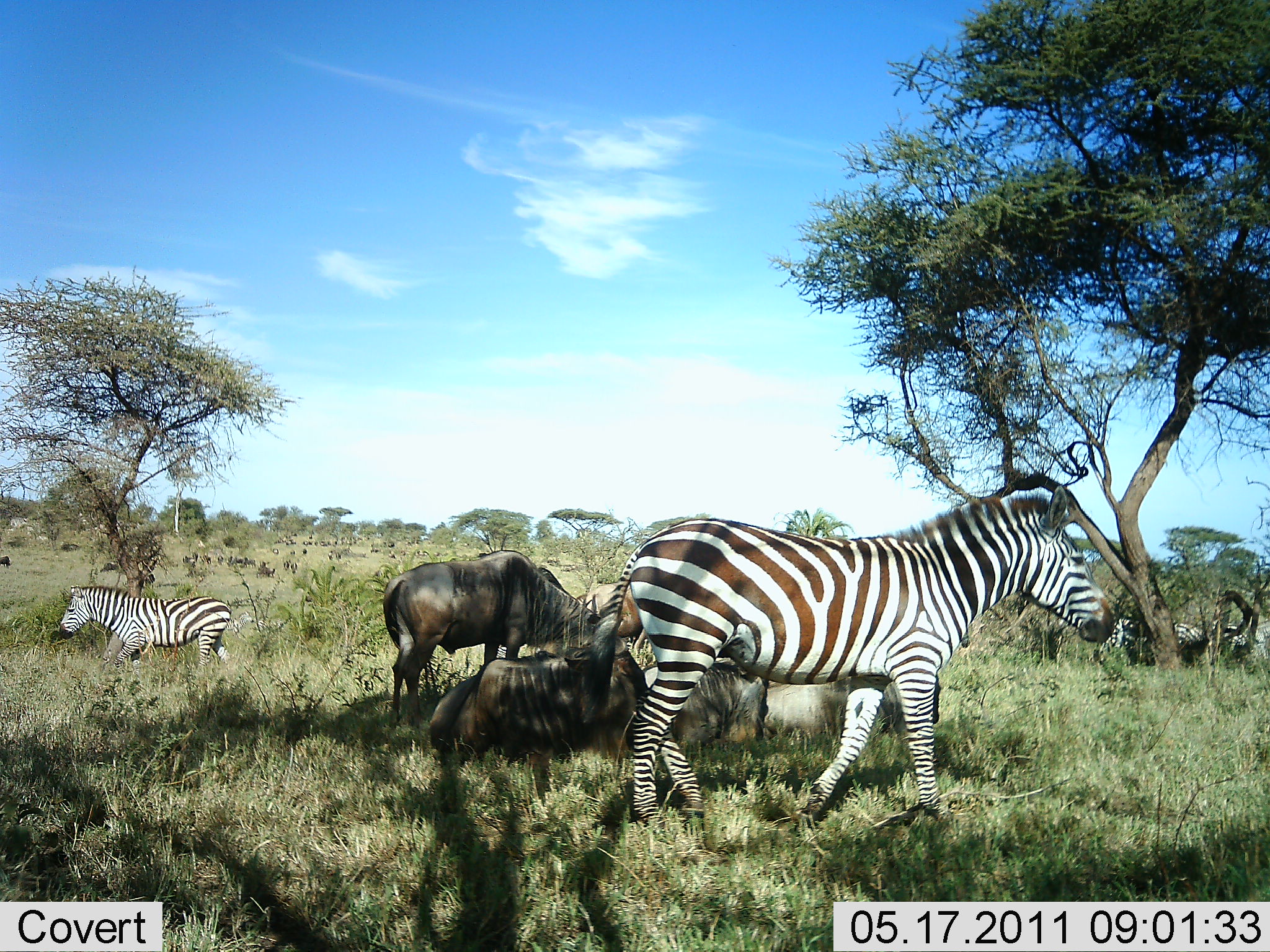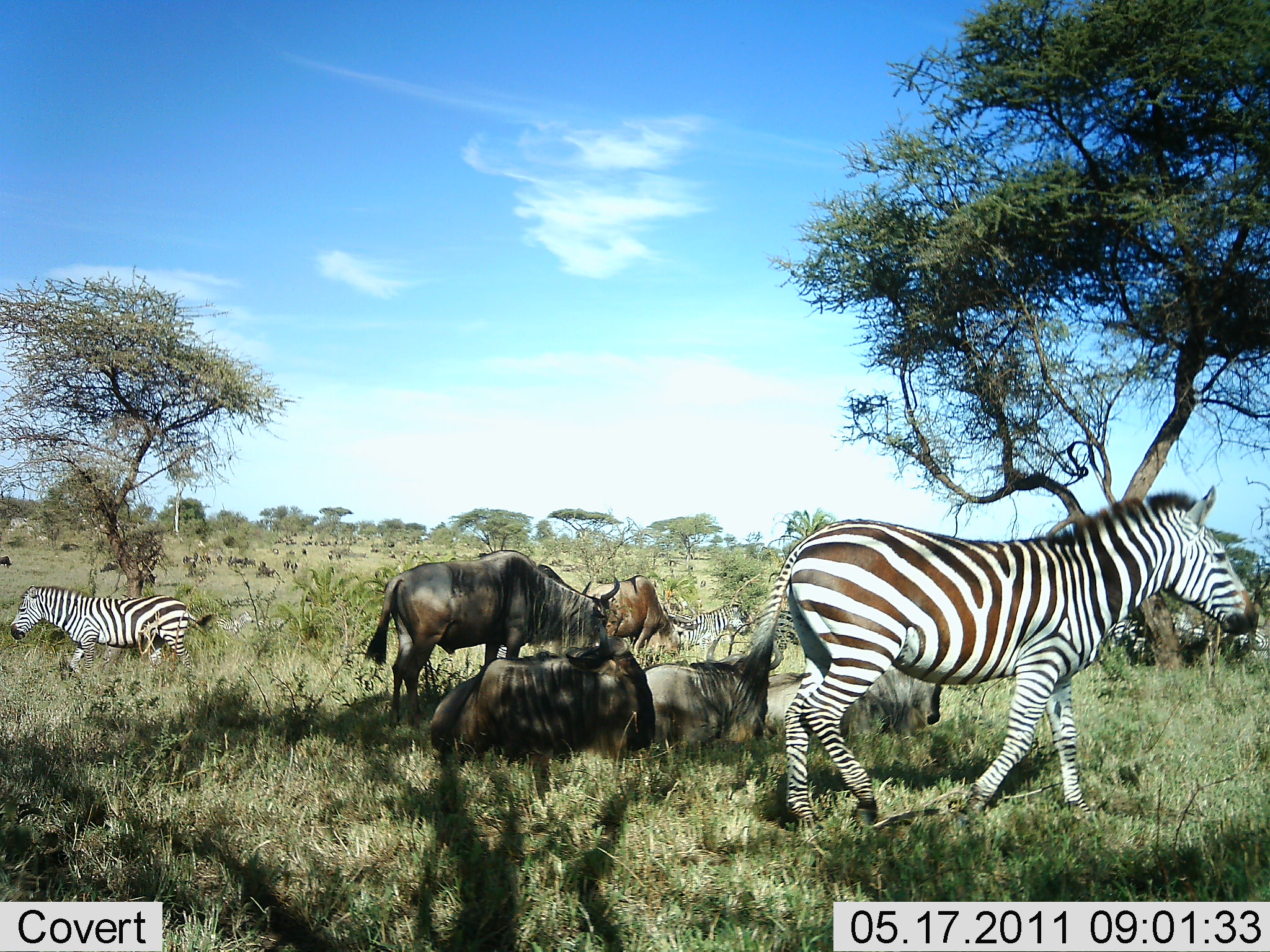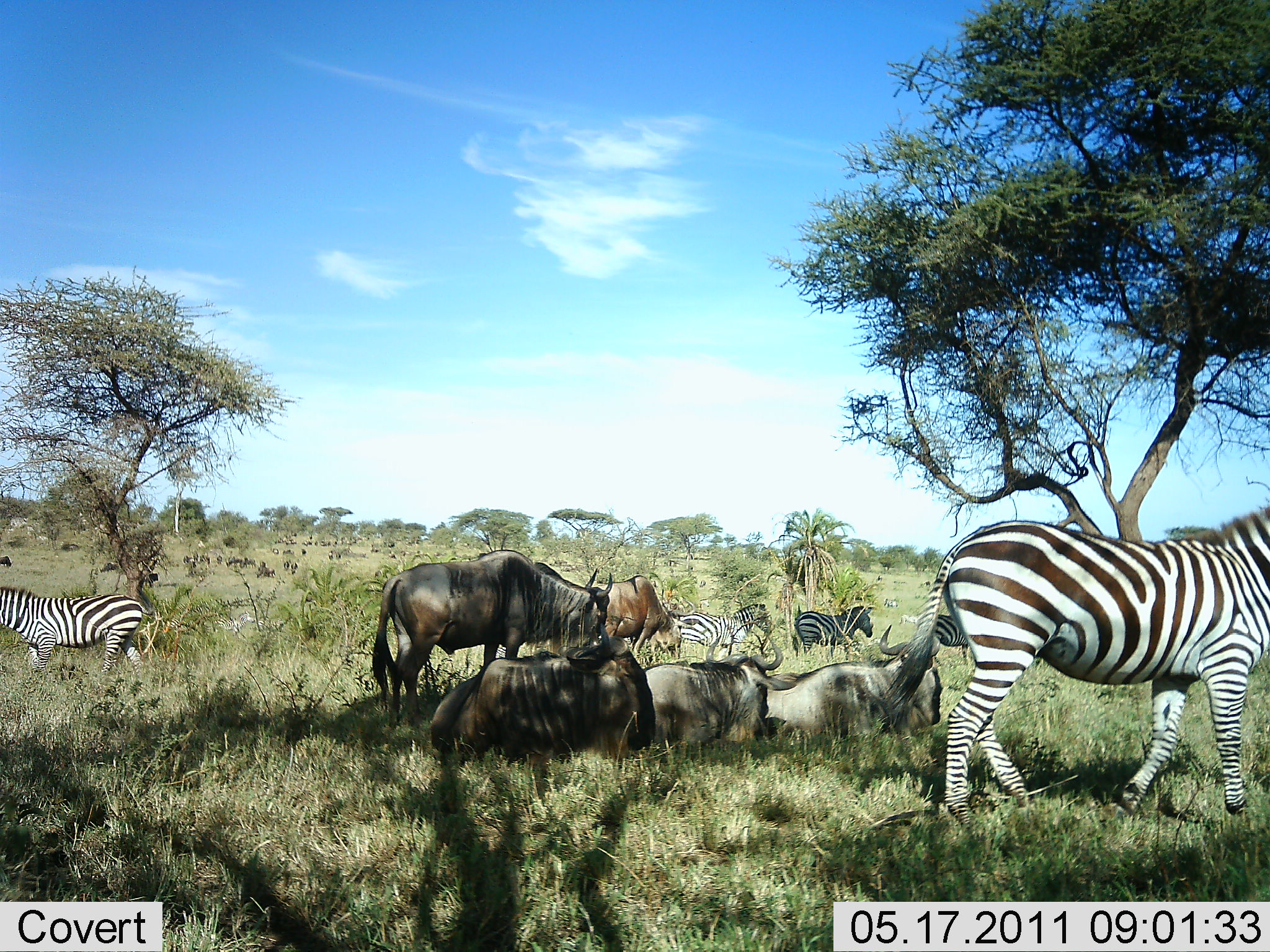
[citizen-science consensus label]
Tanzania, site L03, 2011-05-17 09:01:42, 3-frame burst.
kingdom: Animalia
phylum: Chordata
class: Mammalia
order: Artiodactyla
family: Bovidae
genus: Connochaetes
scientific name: Connochaetes taurinus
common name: blue wildebeest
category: wildebeest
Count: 5.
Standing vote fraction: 77%.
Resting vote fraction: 85%.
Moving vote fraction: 0%.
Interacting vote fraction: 0%.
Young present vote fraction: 0%.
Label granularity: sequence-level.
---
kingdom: Animalia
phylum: Chordata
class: Mammalia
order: Perissodactyla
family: Equidae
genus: Equus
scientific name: Equus quagga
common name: plains zebra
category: zebra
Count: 5.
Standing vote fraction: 46%.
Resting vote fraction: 31%.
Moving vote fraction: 85%.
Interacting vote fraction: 0%.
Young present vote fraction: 0%.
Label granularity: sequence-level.